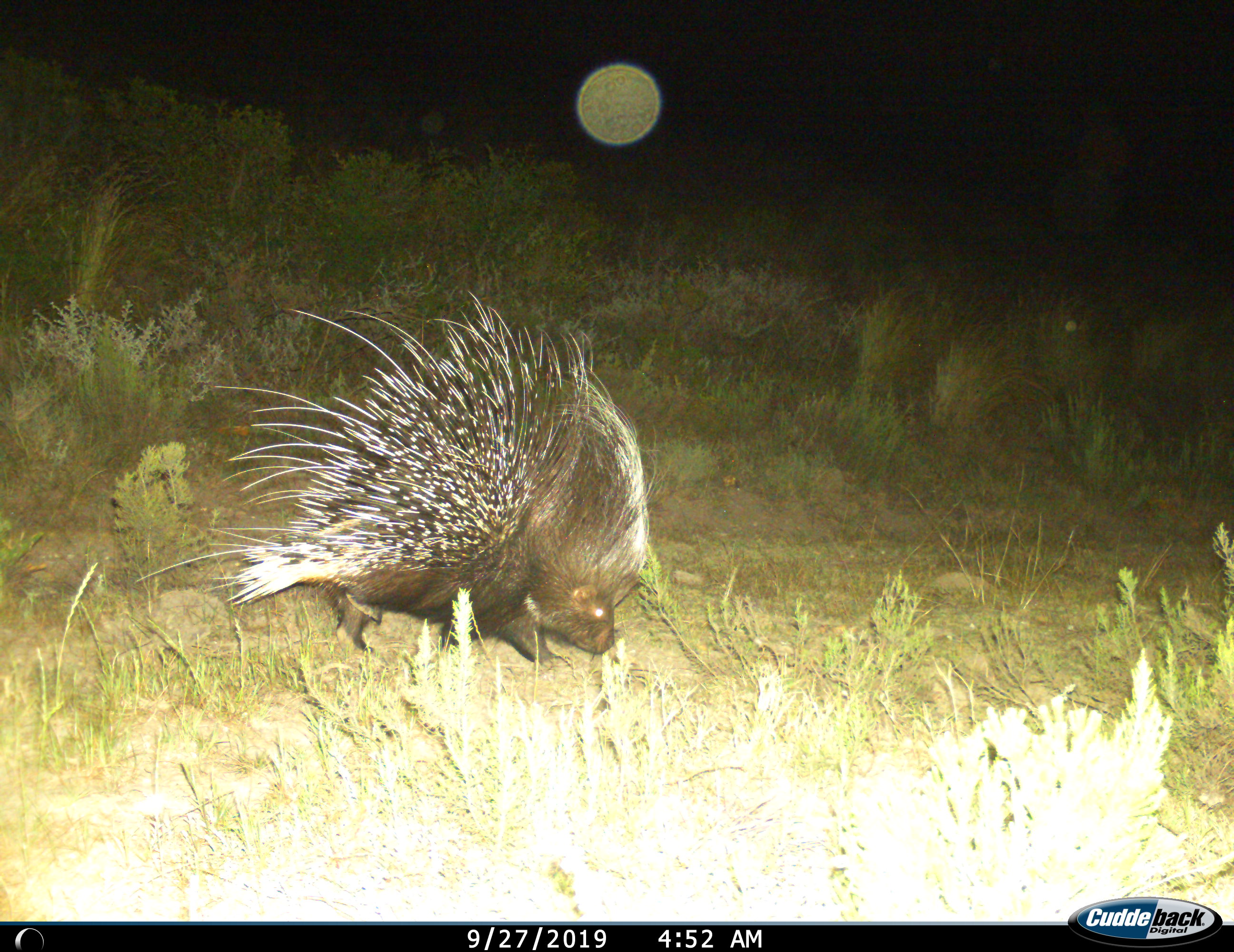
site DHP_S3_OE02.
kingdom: Animalia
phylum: Chordata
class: Mammalia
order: Rodentia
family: Hystricidae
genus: Hystrix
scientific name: Hystrix cristata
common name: crested porcupine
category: porcupine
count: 1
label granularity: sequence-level